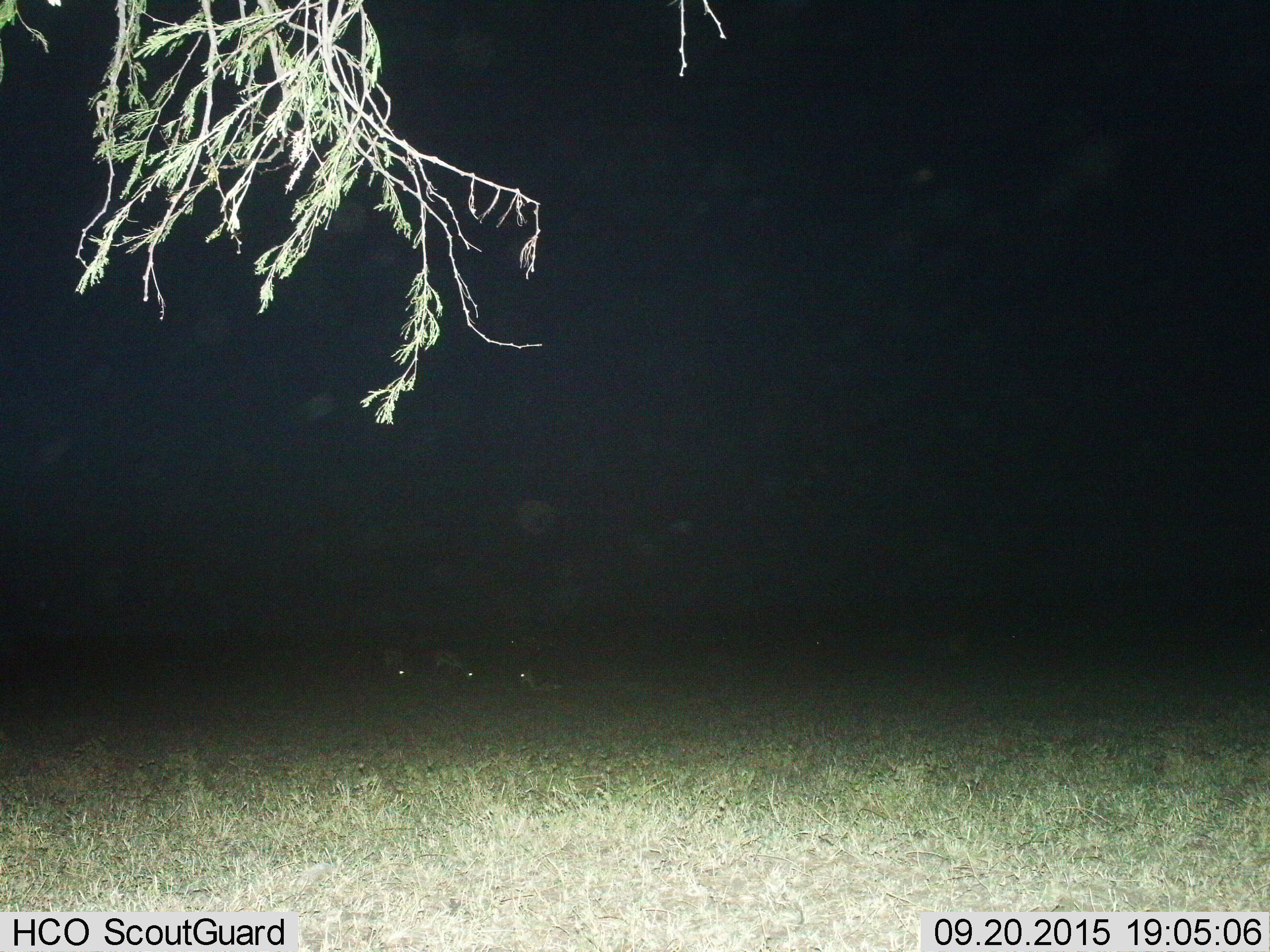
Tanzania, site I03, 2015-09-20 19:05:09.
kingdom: Animalia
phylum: Chordata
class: Mammalia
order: Artiodactyla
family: Bovidae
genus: Eudorcas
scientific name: Eudorcas thomsonii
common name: thomson's gazelle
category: gazellethomsons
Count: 3.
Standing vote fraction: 17%.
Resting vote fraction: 67%.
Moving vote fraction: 0%.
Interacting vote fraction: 0%.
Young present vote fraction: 0%.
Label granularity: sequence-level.